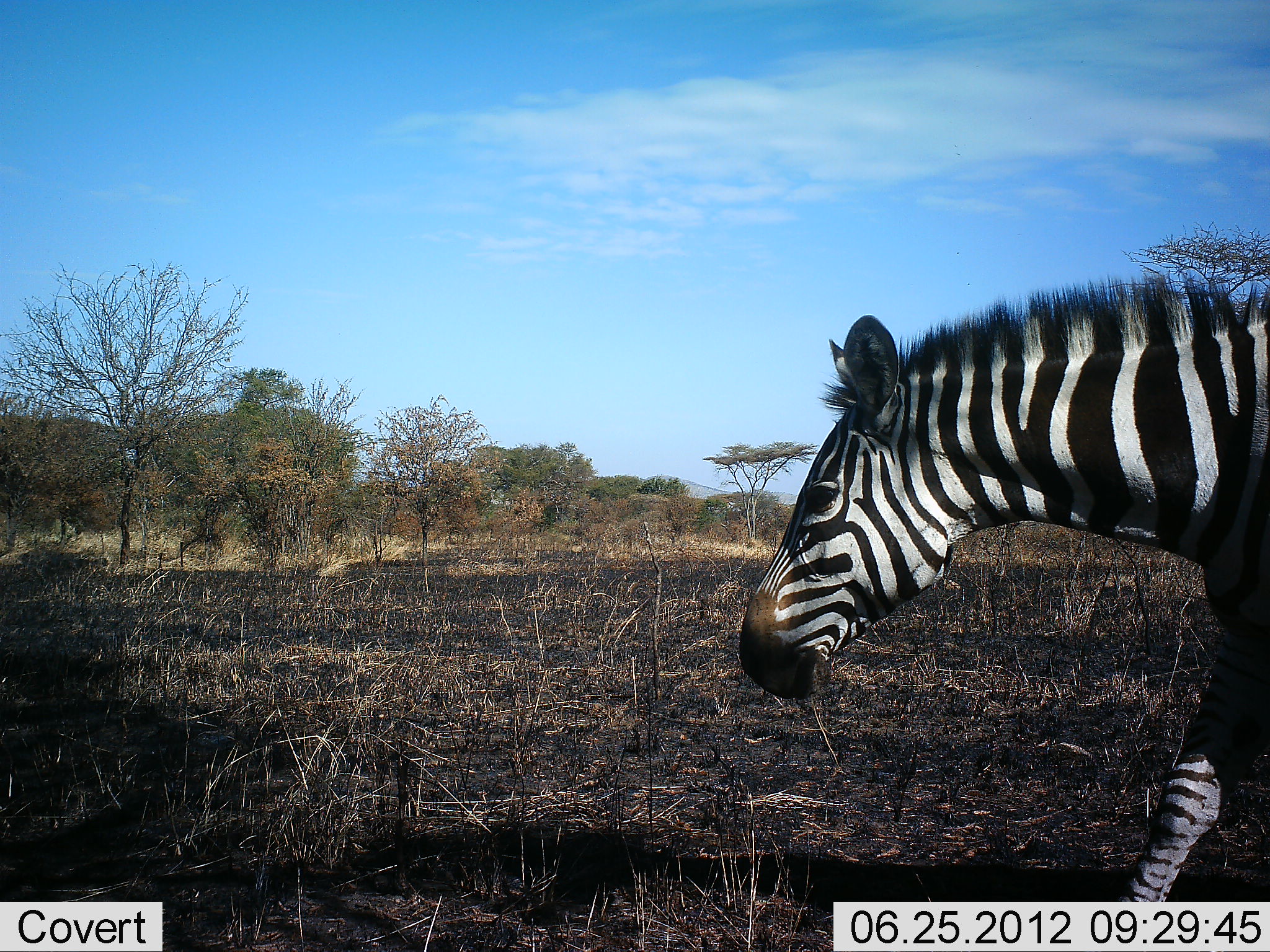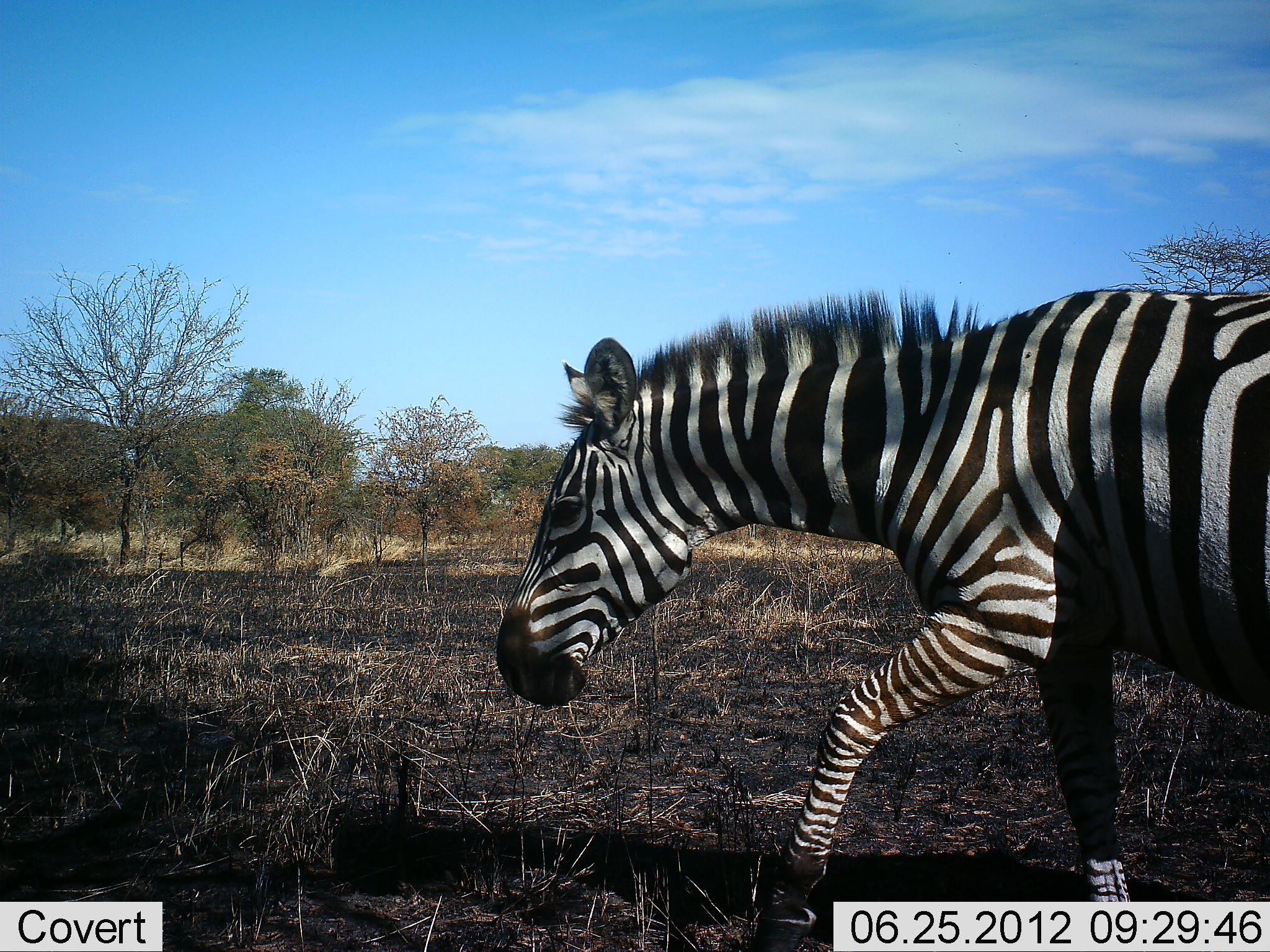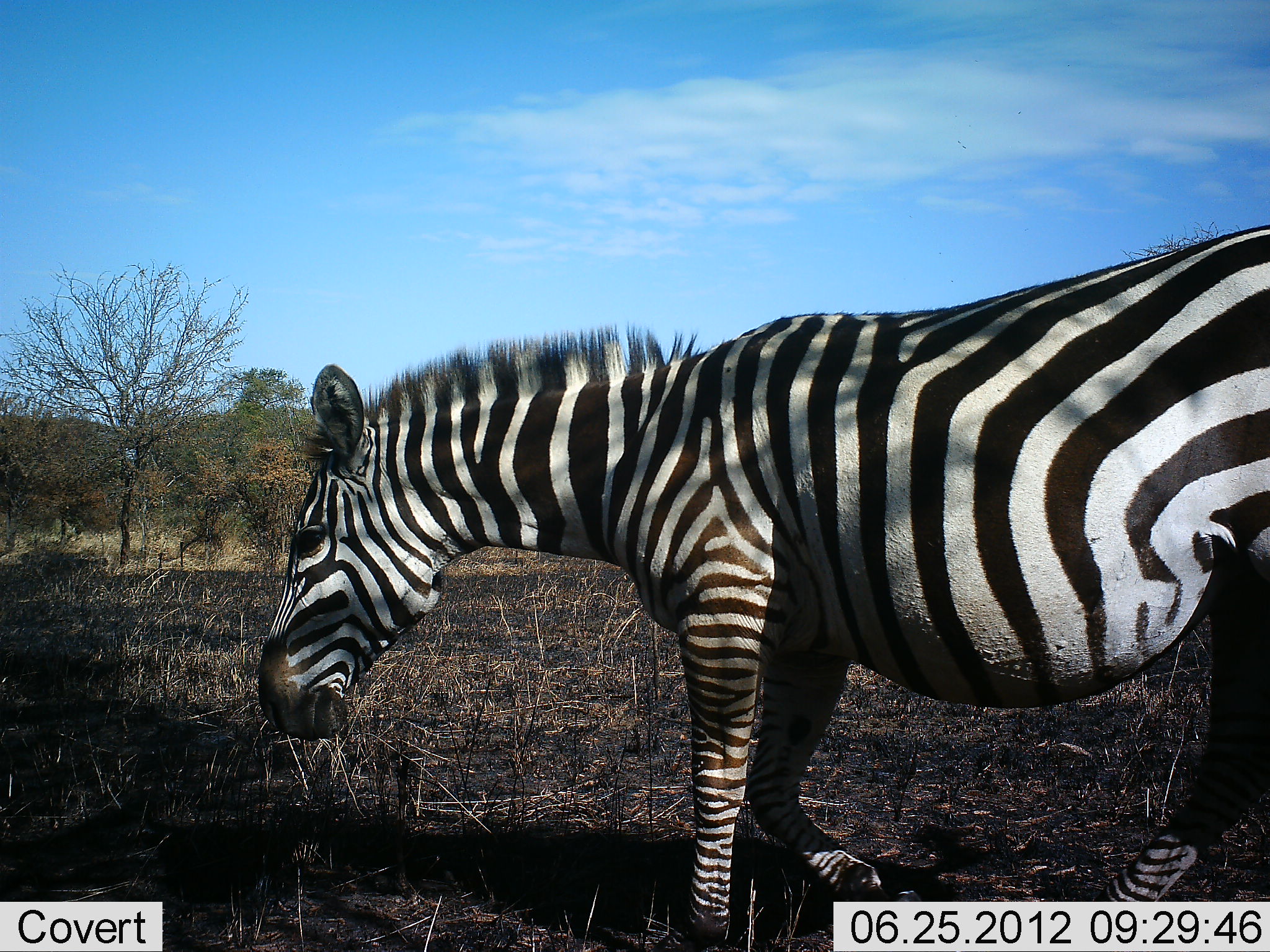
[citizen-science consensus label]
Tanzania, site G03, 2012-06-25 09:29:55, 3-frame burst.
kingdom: Animalia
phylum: Chordata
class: Mammalia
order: Perissodactyla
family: Equidae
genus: Equus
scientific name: Equus quagga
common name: plains zebra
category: zebra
Zebra (plains zebra) (Equus quagga), count 1. Behavior (volunteer vote fractions): standing 0%, resting 0%, moving 100%, interacting 0%. Young present (vote fraction): 0%. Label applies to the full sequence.